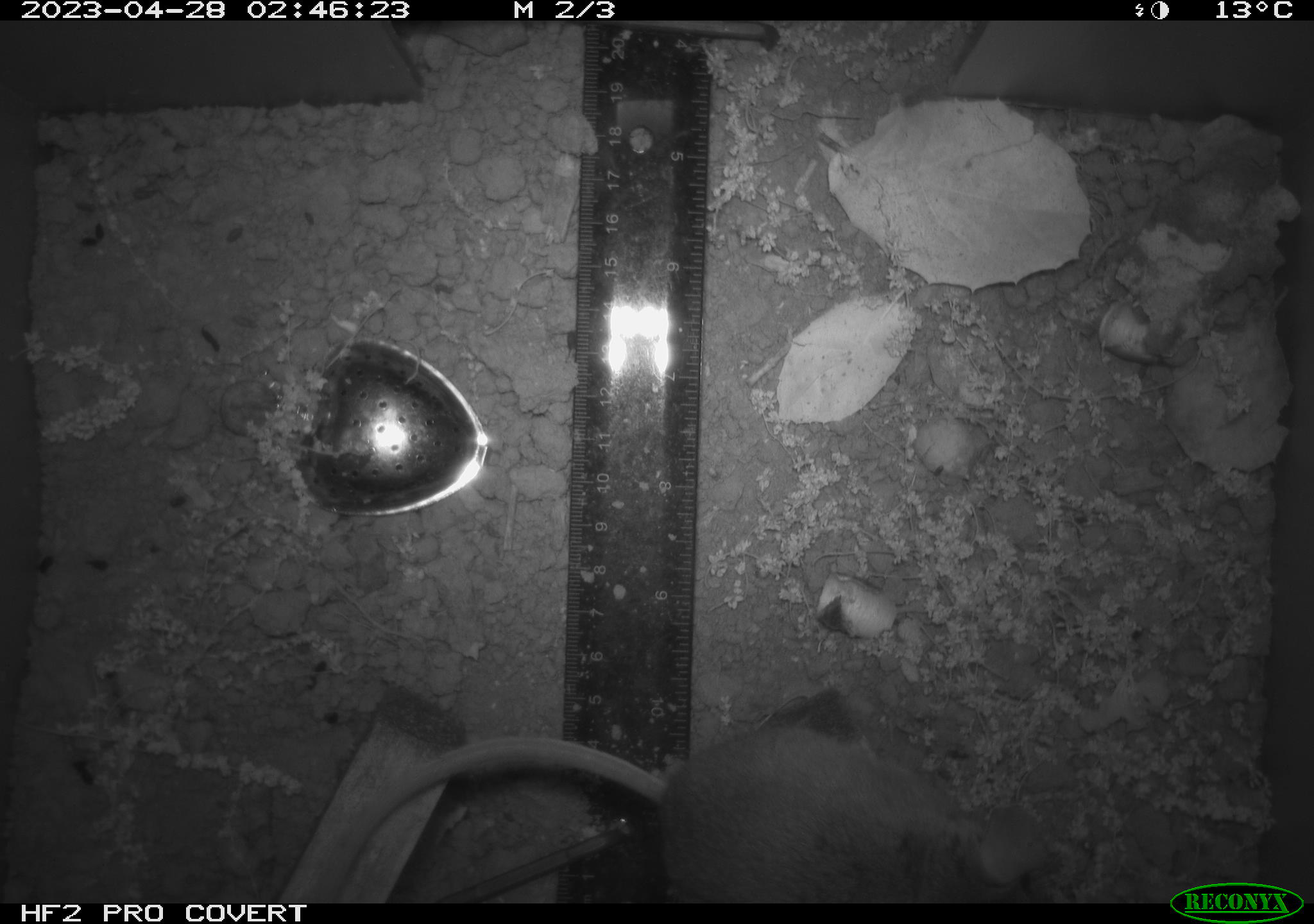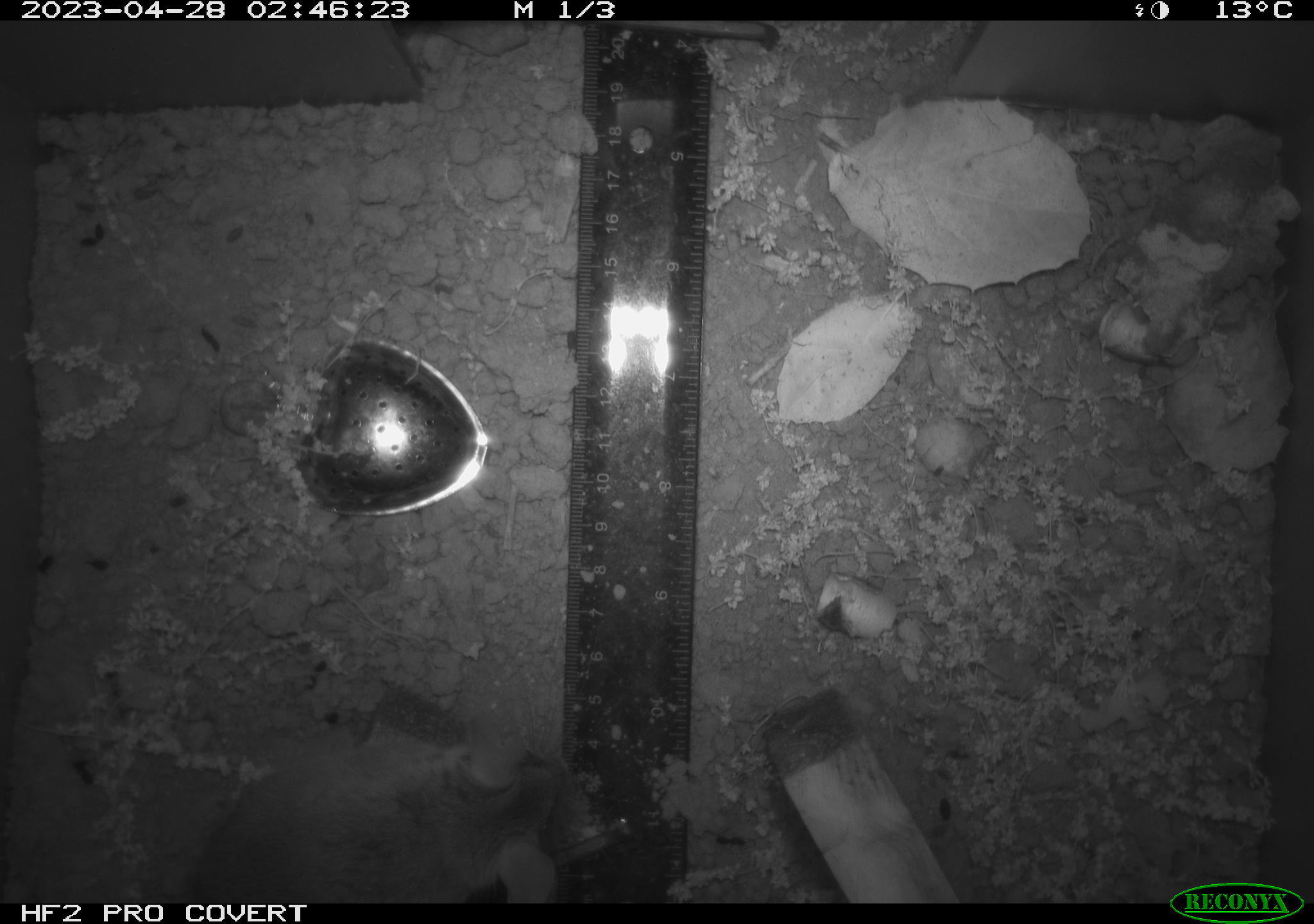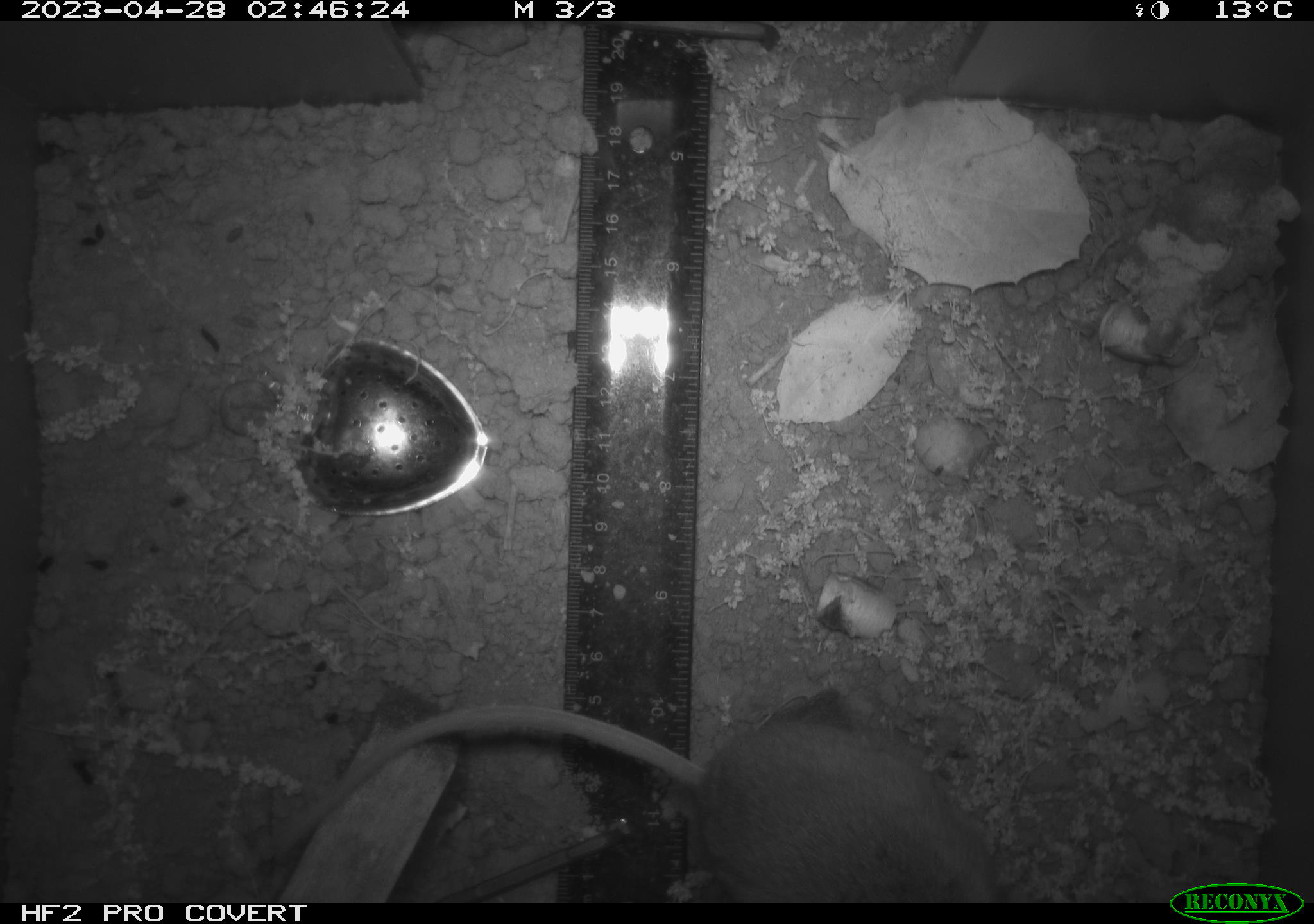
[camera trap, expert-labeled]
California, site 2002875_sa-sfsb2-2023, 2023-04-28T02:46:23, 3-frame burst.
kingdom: Animalia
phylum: Chordata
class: Mammalia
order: Rodentia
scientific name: Rodentia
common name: mouse species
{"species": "mouse species (Rodentia)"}